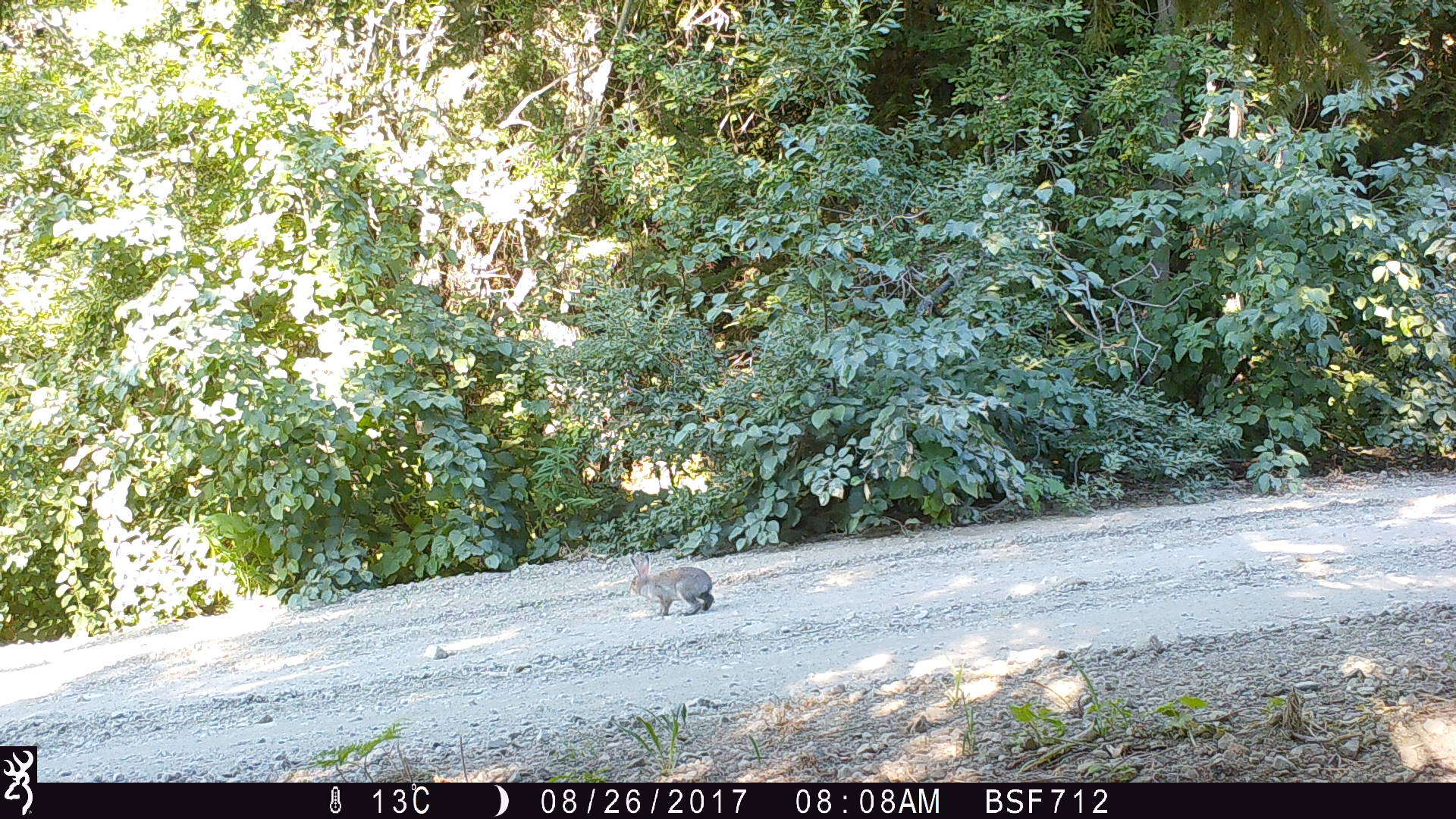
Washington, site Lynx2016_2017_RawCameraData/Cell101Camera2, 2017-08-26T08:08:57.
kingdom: Animalia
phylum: Chordata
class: Mammalia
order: Lagomorpha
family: Leporidae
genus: Lepus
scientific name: Lepus americanus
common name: snowshoe hare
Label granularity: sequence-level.